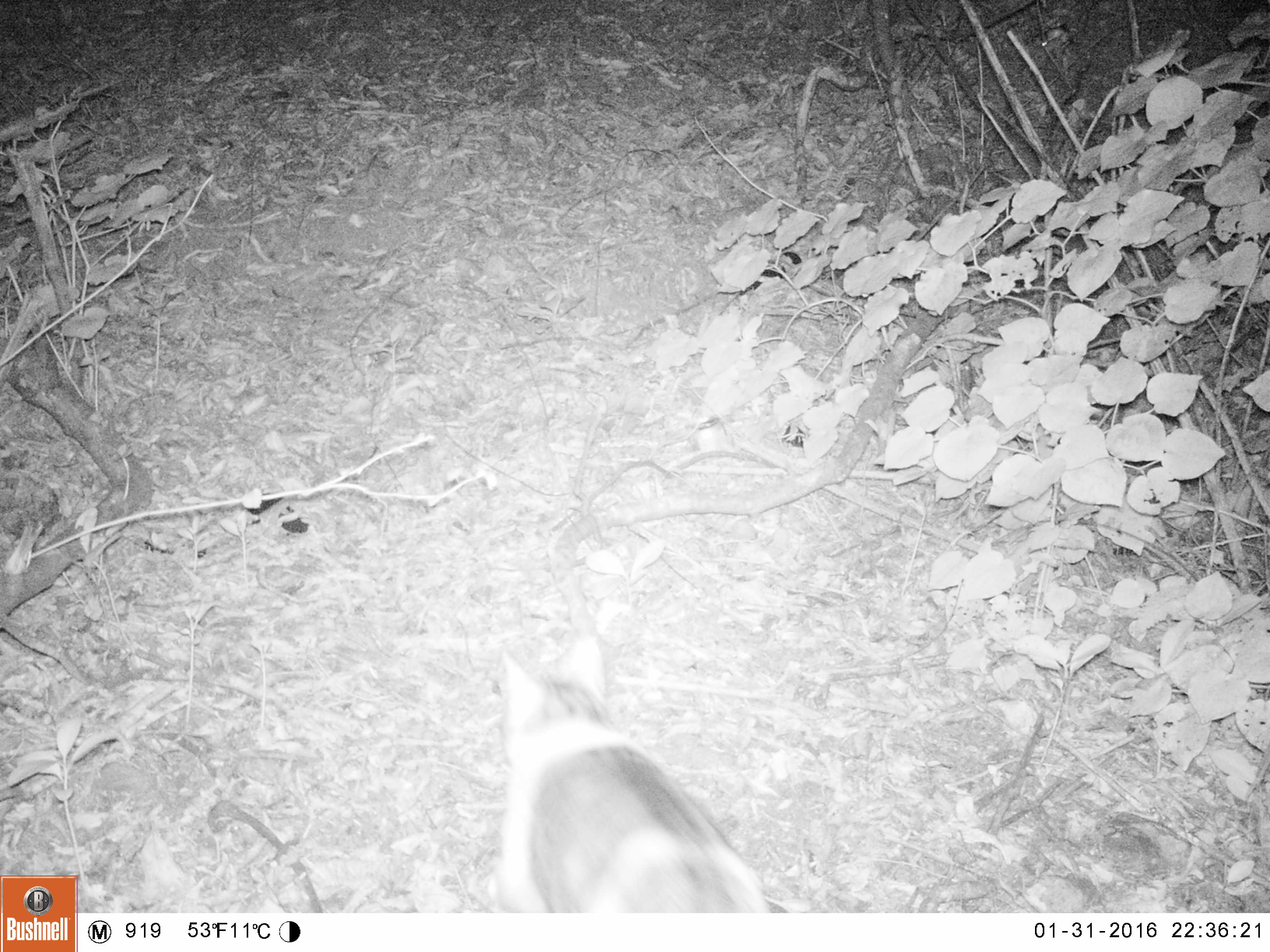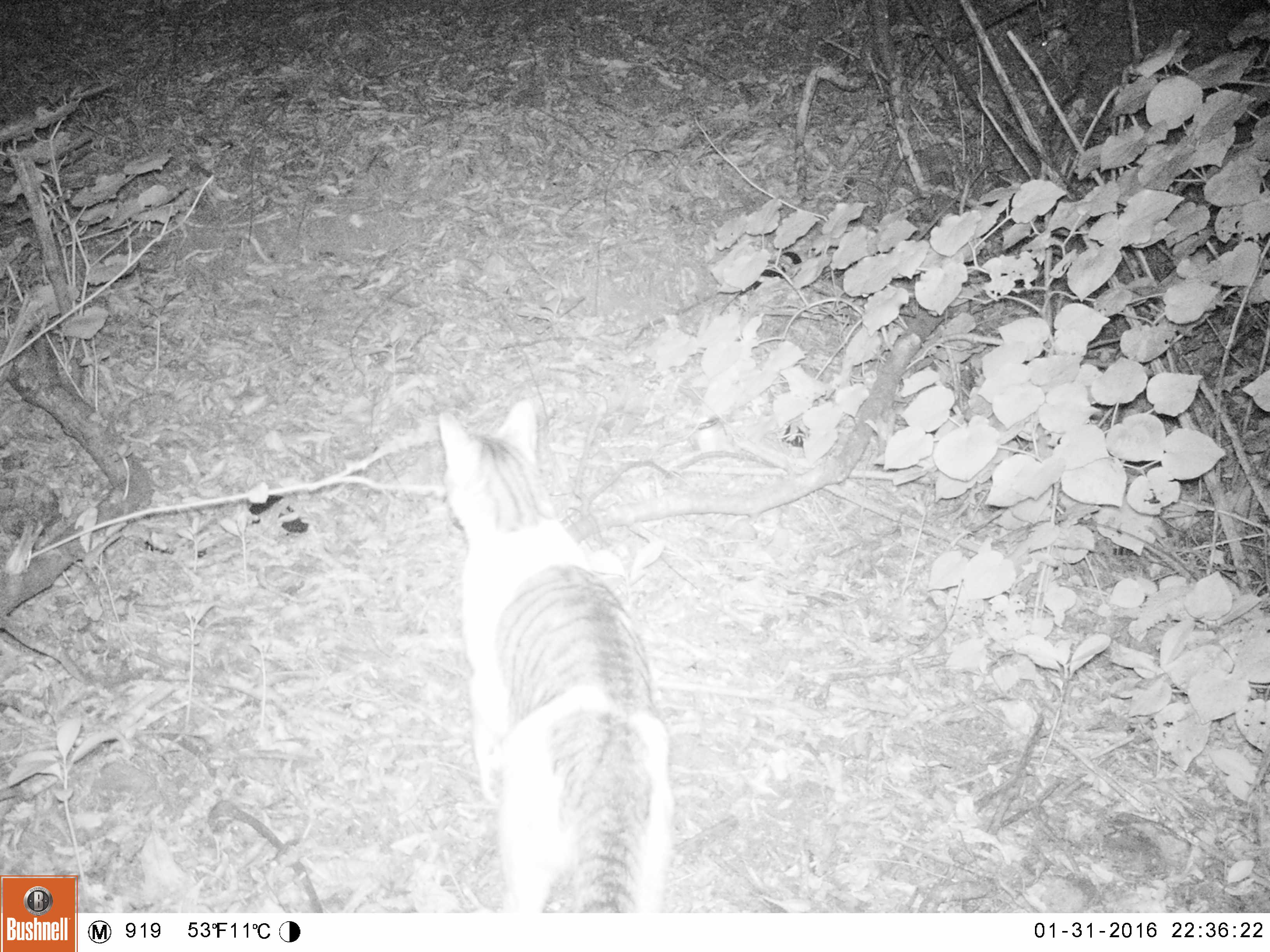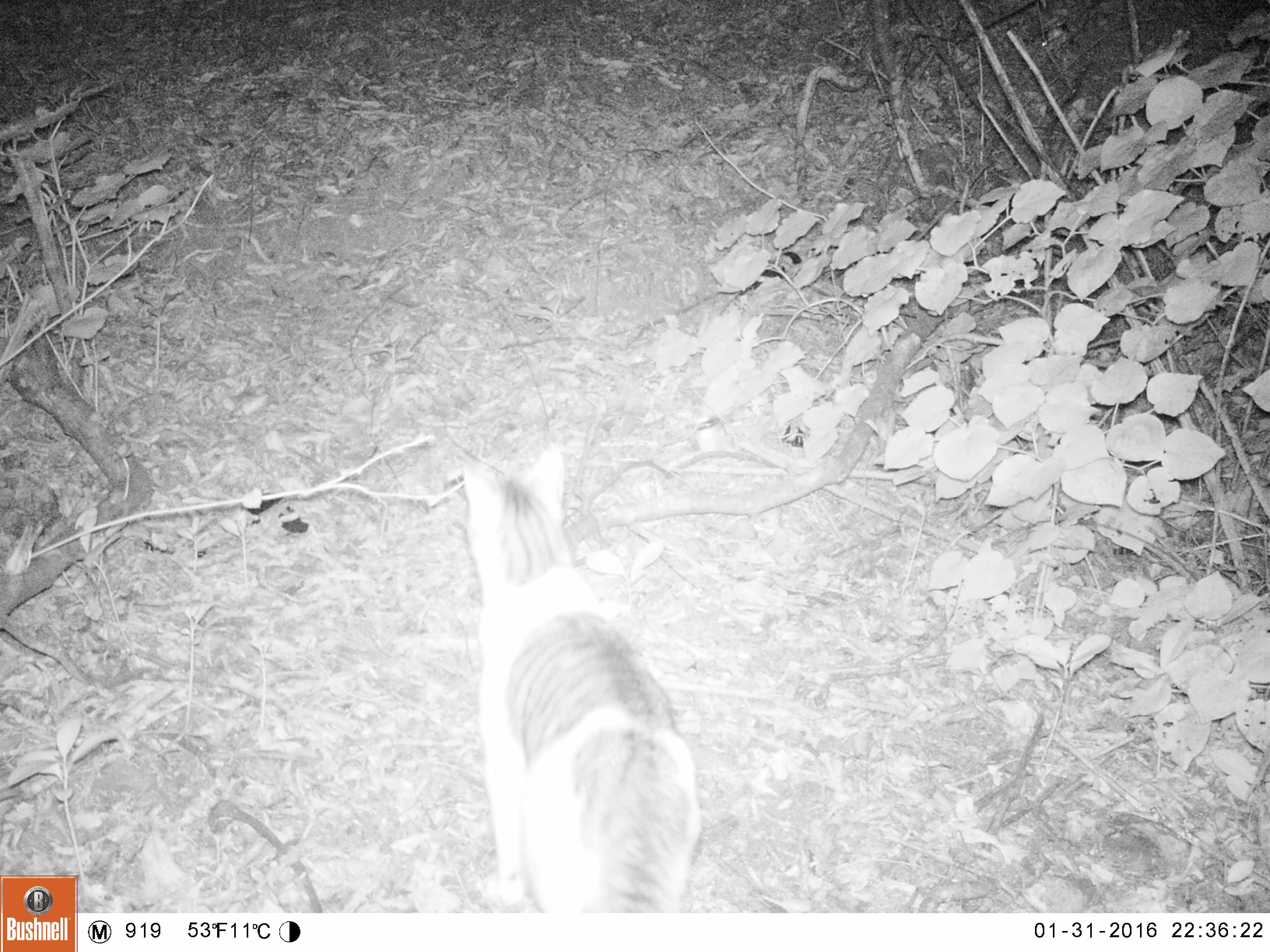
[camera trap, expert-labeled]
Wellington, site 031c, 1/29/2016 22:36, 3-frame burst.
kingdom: Animalia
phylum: Chordata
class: Mammalia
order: Carnivora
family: Felidae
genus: Felis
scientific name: Felis catus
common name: cat